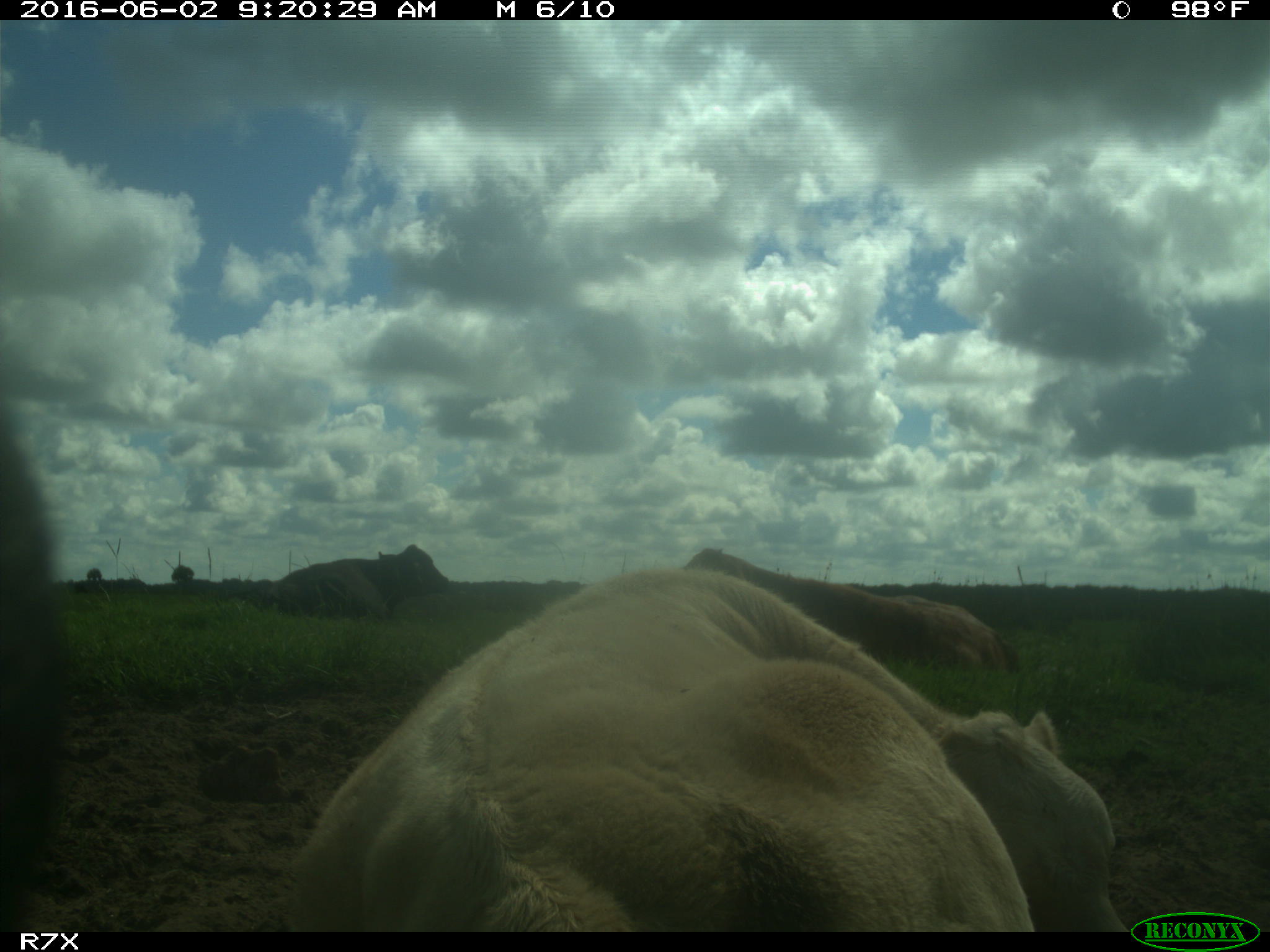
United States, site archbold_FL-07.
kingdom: Animalia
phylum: Chordata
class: Mammalia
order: Artiodactyla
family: Bovidae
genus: Bos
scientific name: Bos taurus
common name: domestic cow